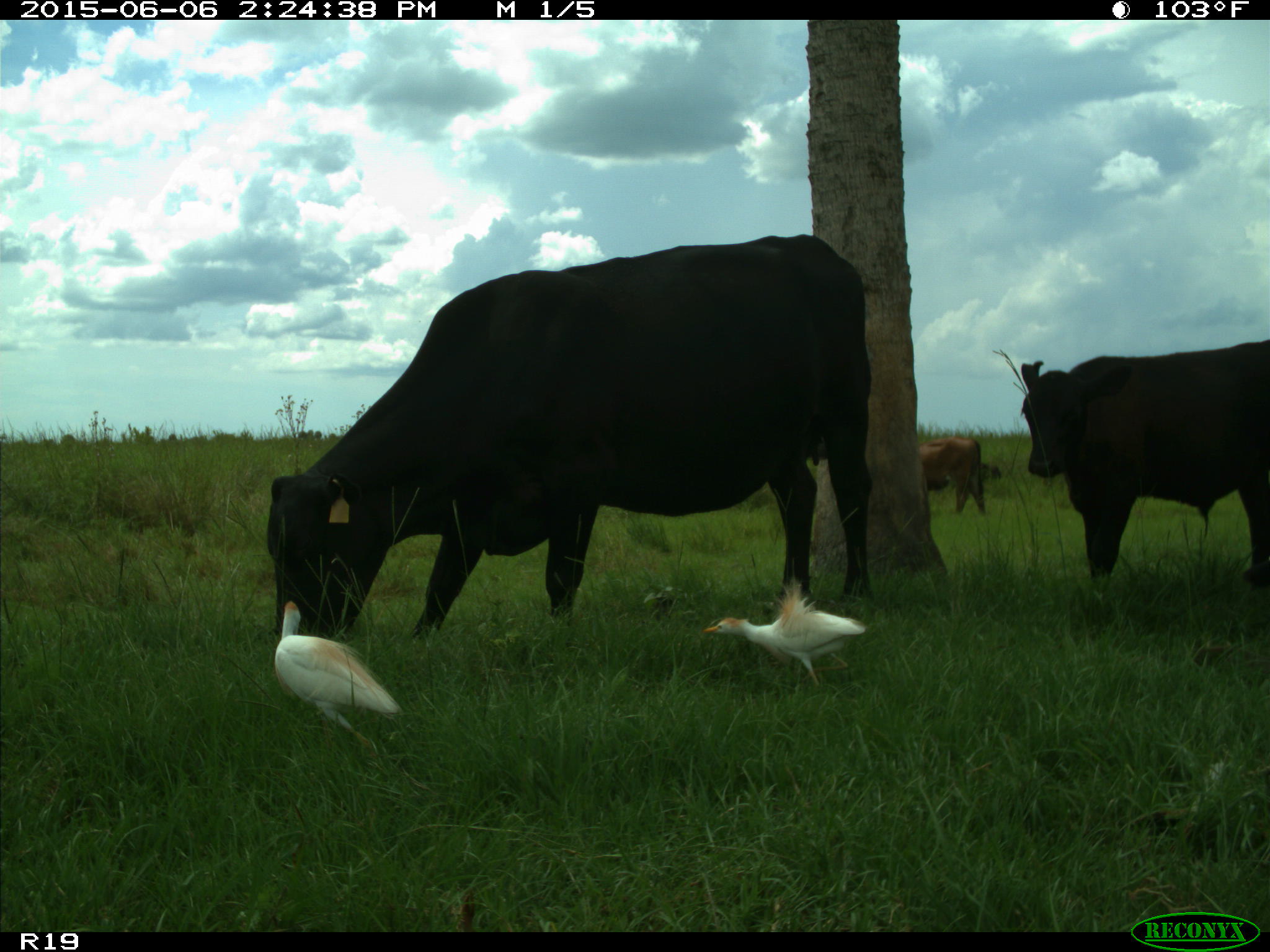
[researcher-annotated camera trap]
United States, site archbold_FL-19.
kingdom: Animalia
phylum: Chordata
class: Mammalia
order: Artiodactyla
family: Bovidae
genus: Bos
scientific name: Bos taurus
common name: domestic cow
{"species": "Bos taurus (domestic cow)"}